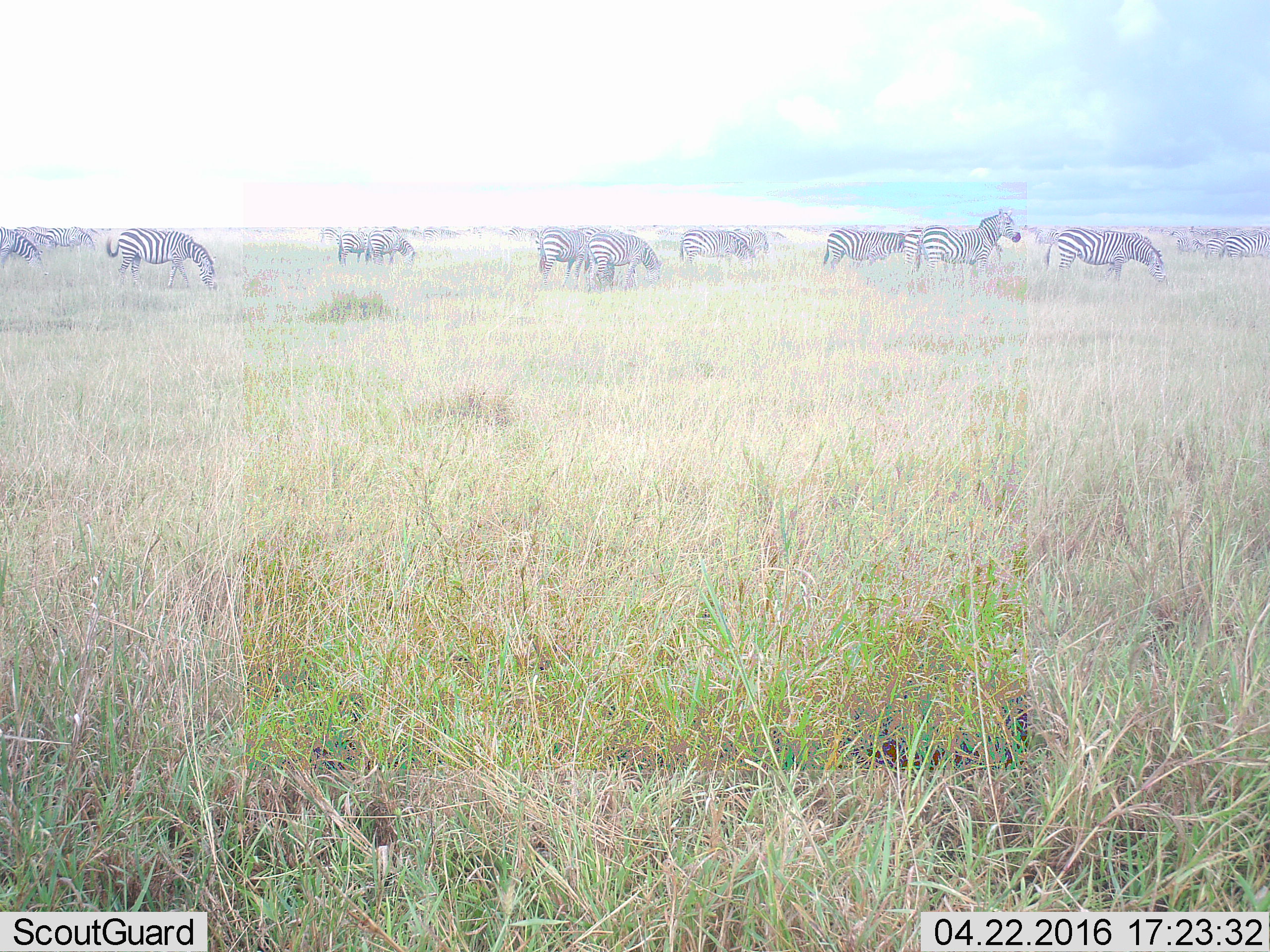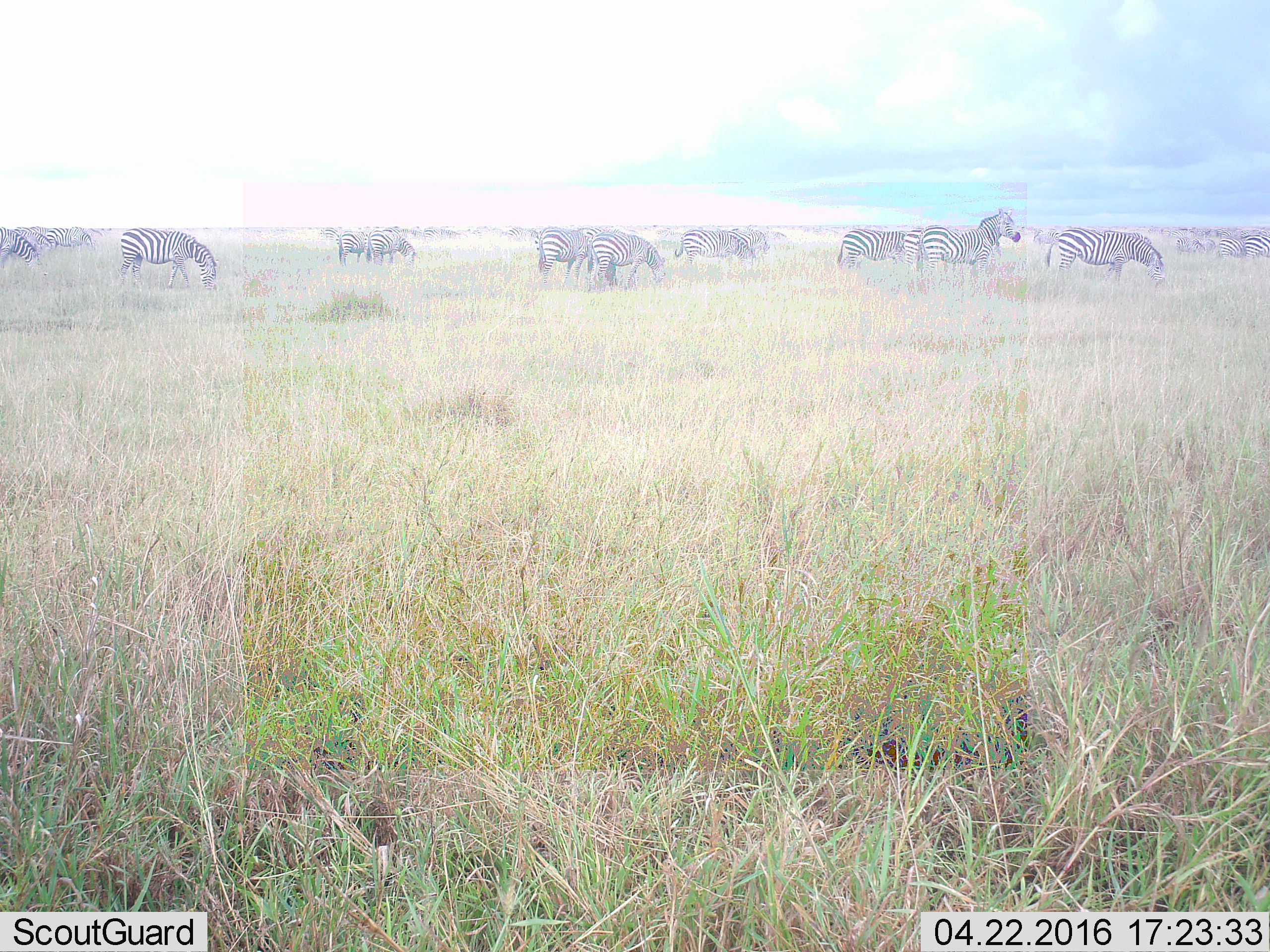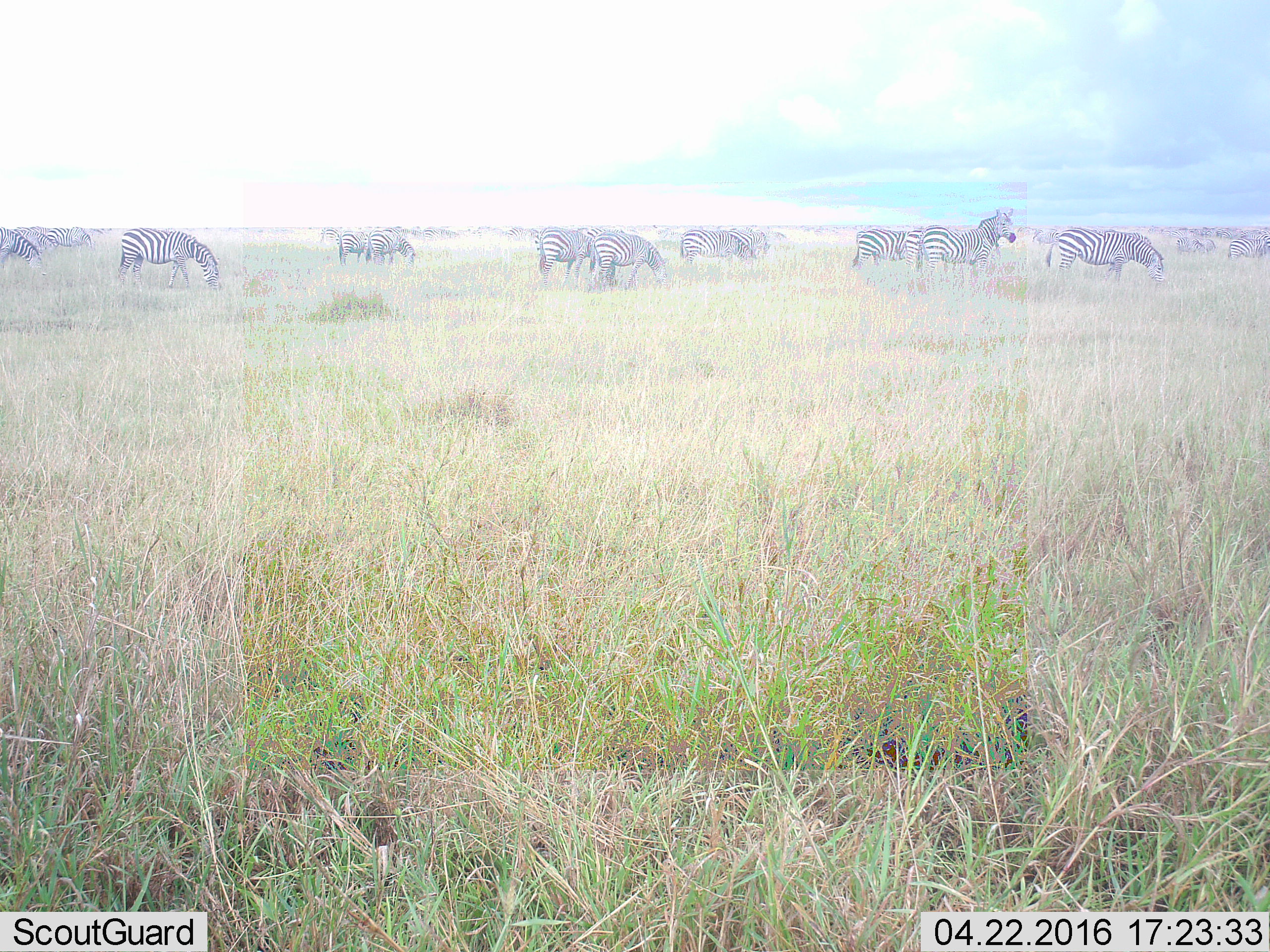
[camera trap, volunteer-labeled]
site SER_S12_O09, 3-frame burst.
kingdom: Animalia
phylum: Chordata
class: Mammalia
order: Perissodactyla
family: Equidae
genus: Equus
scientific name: Equus quagga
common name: plains zebra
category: zebraplains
Zebraplains (plains zebra) (Equus quagga), count 11-50. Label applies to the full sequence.